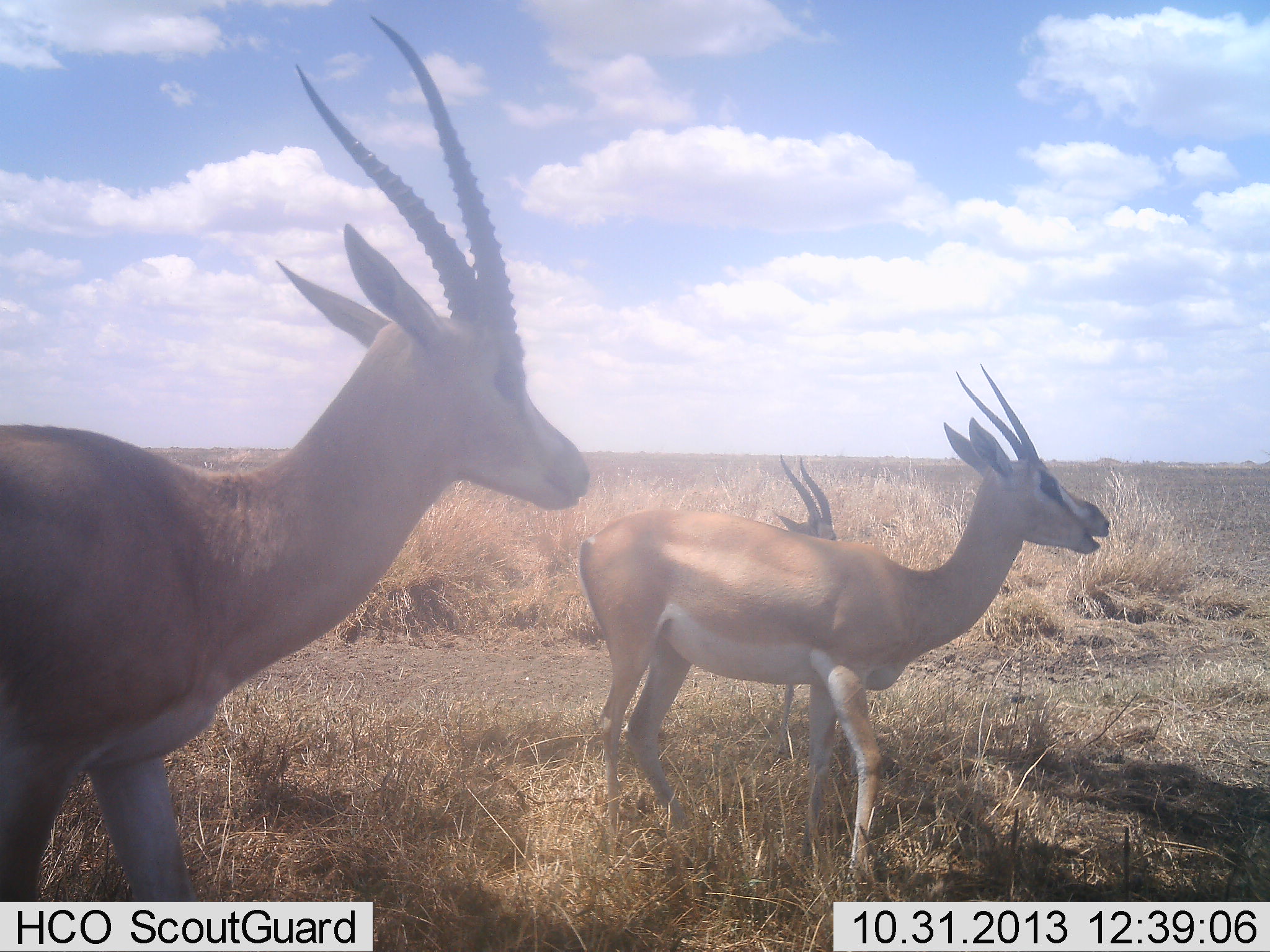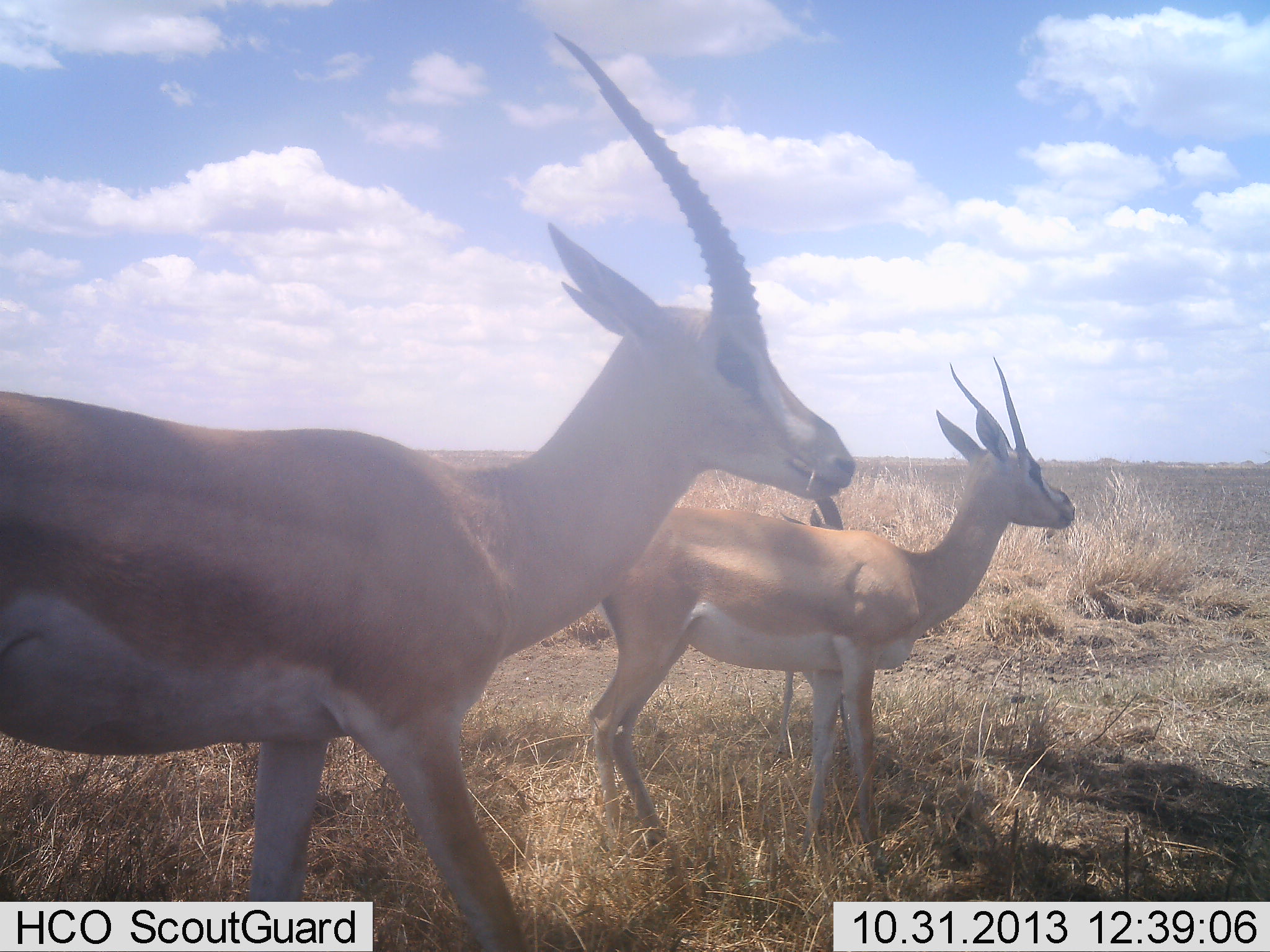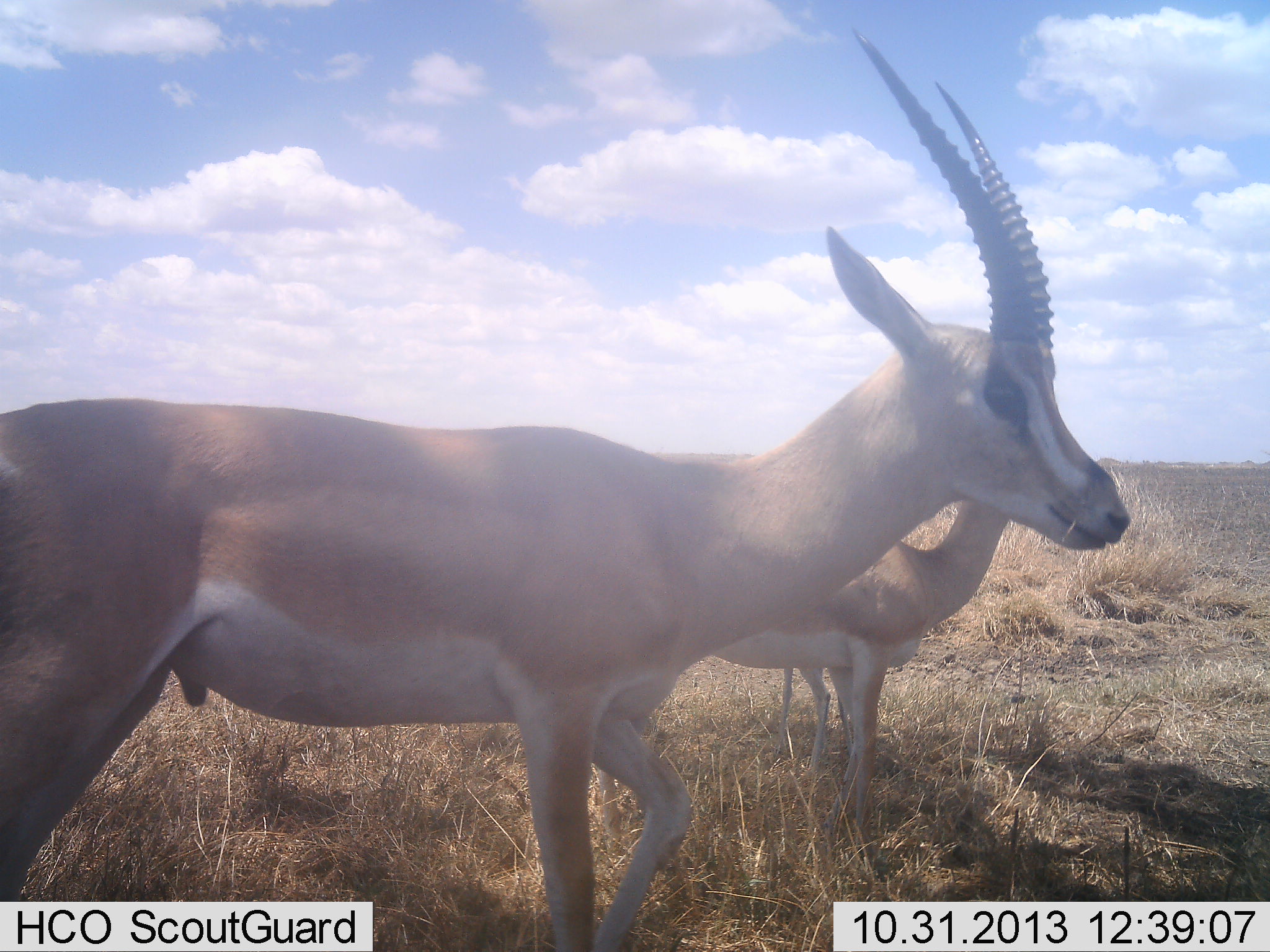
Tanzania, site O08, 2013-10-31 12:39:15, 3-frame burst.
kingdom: Animalia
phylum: Chordata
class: Mammalia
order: Artiodactyla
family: Bovidae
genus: Nanger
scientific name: Nanger granti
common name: grant's gazelle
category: gazellegrants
Gazellegrants (grant's gazelle) (Nanger granti), count 3. Behavior (volunteer vote fractions): standing 62%, resting 0%, moving 62%, interacting 0%. Young present (vote fraction): 19%. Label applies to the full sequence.